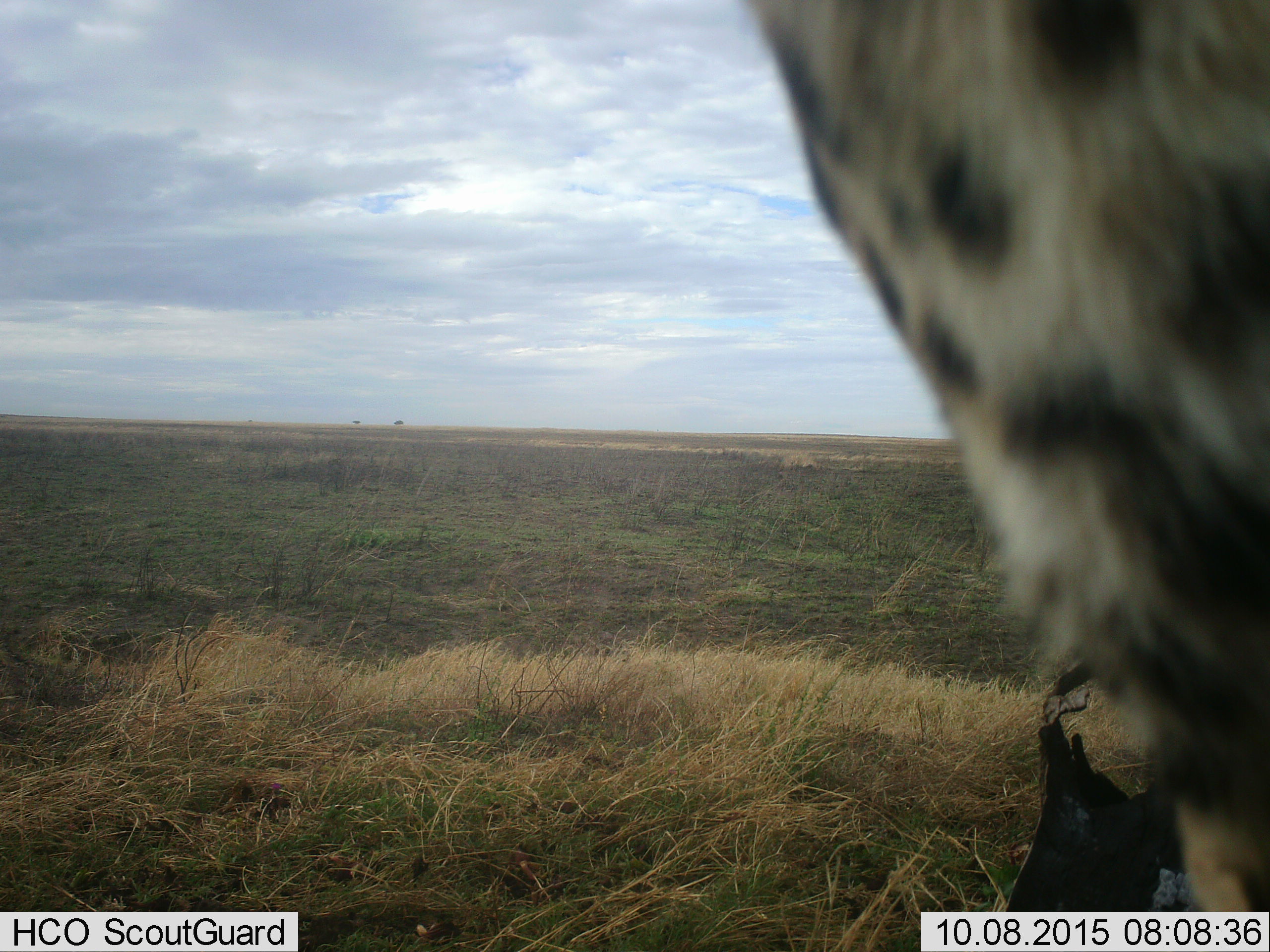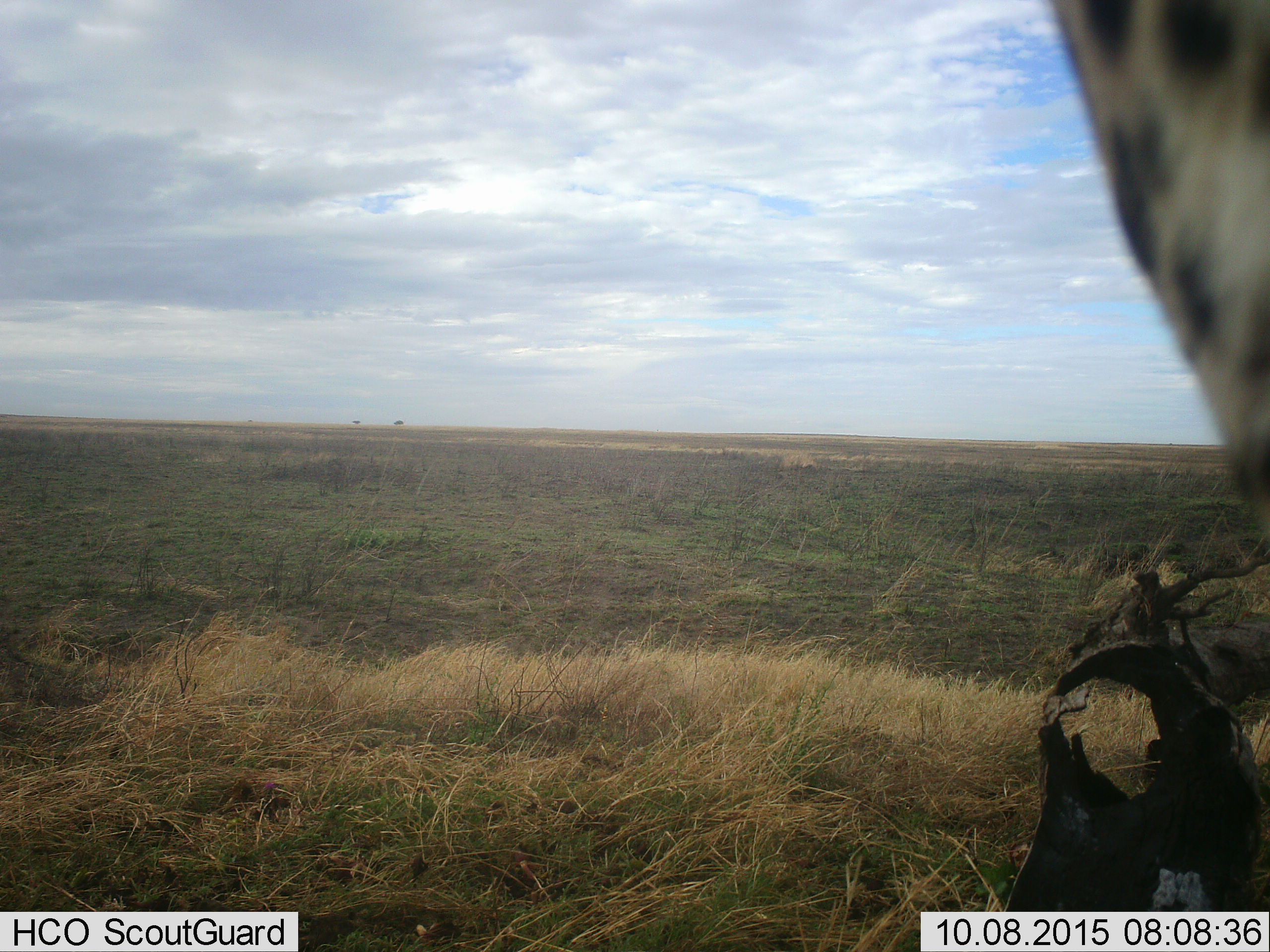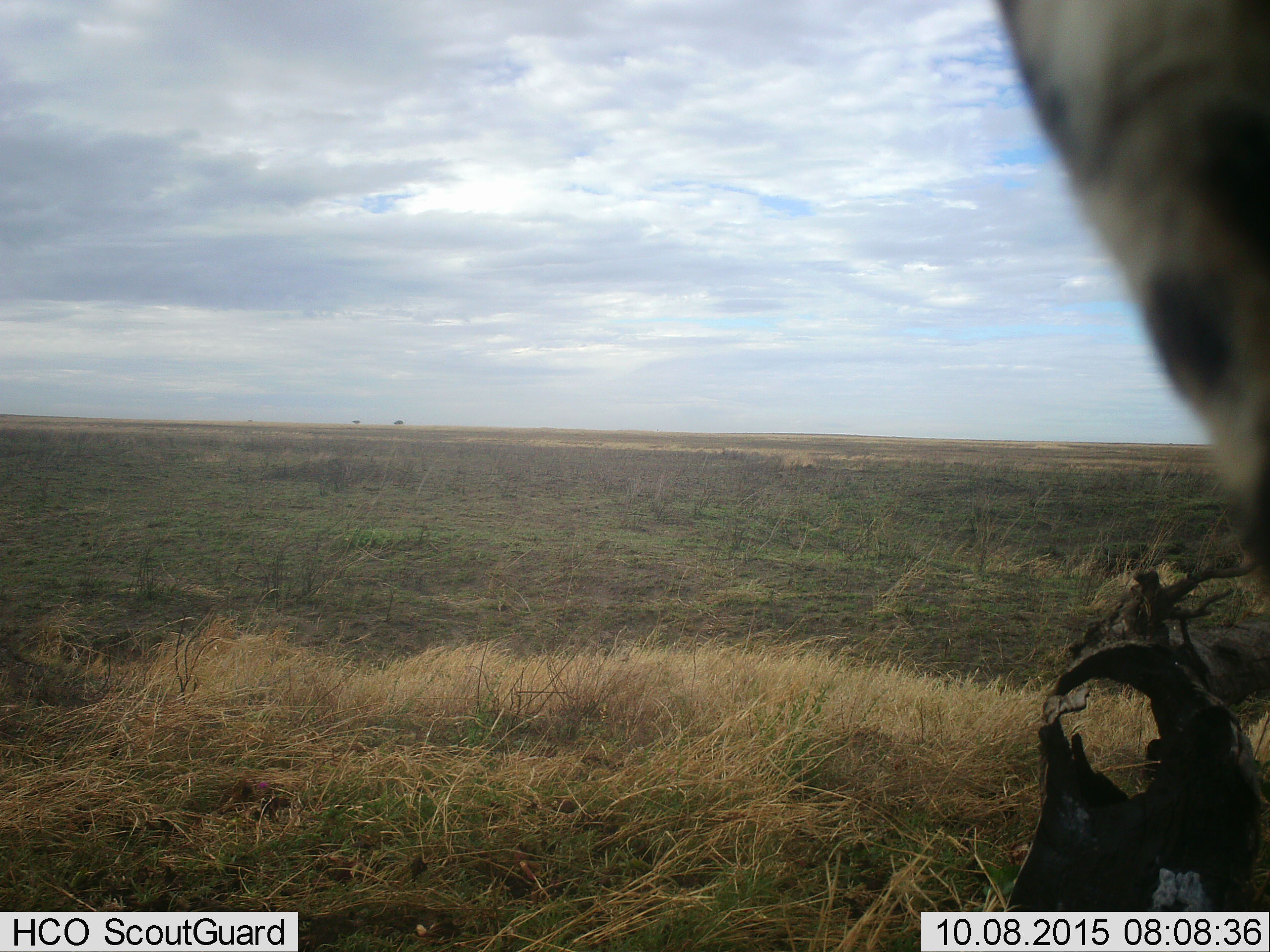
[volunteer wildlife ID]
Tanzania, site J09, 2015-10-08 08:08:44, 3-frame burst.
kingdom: Animalia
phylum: Chordata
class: Mammalia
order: Carnivora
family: Felidae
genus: Acinonyx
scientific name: Acinonyx jubatus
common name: cheetah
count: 1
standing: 50%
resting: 0%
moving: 50%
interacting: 0%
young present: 0%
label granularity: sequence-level